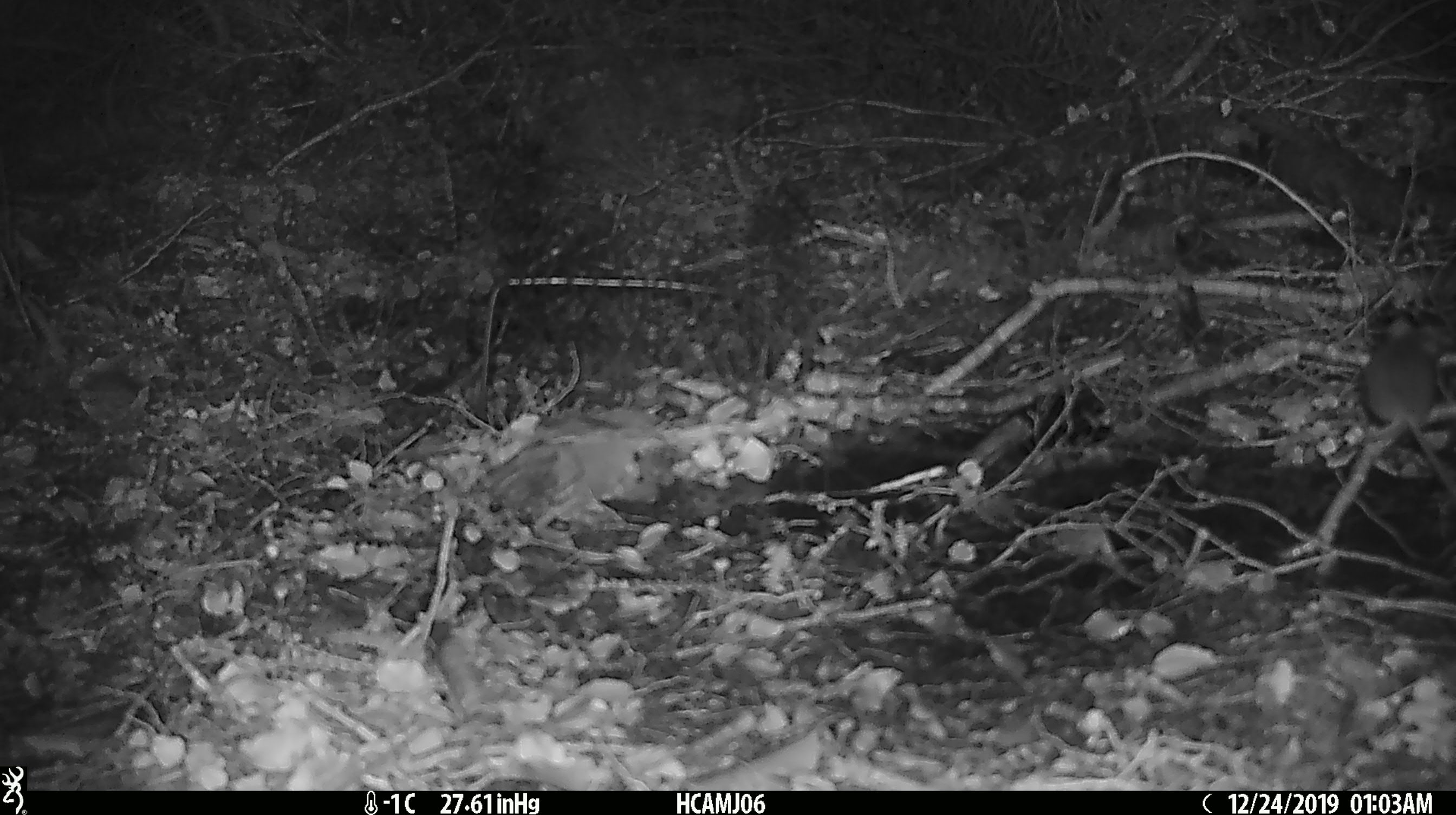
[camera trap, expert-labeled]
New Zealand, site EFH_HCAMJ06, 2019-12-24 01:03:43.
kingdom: Animalia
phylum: Chordata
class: Mammalia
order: Rodentia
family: Muridae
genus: Mus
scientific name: Mus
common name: mouse